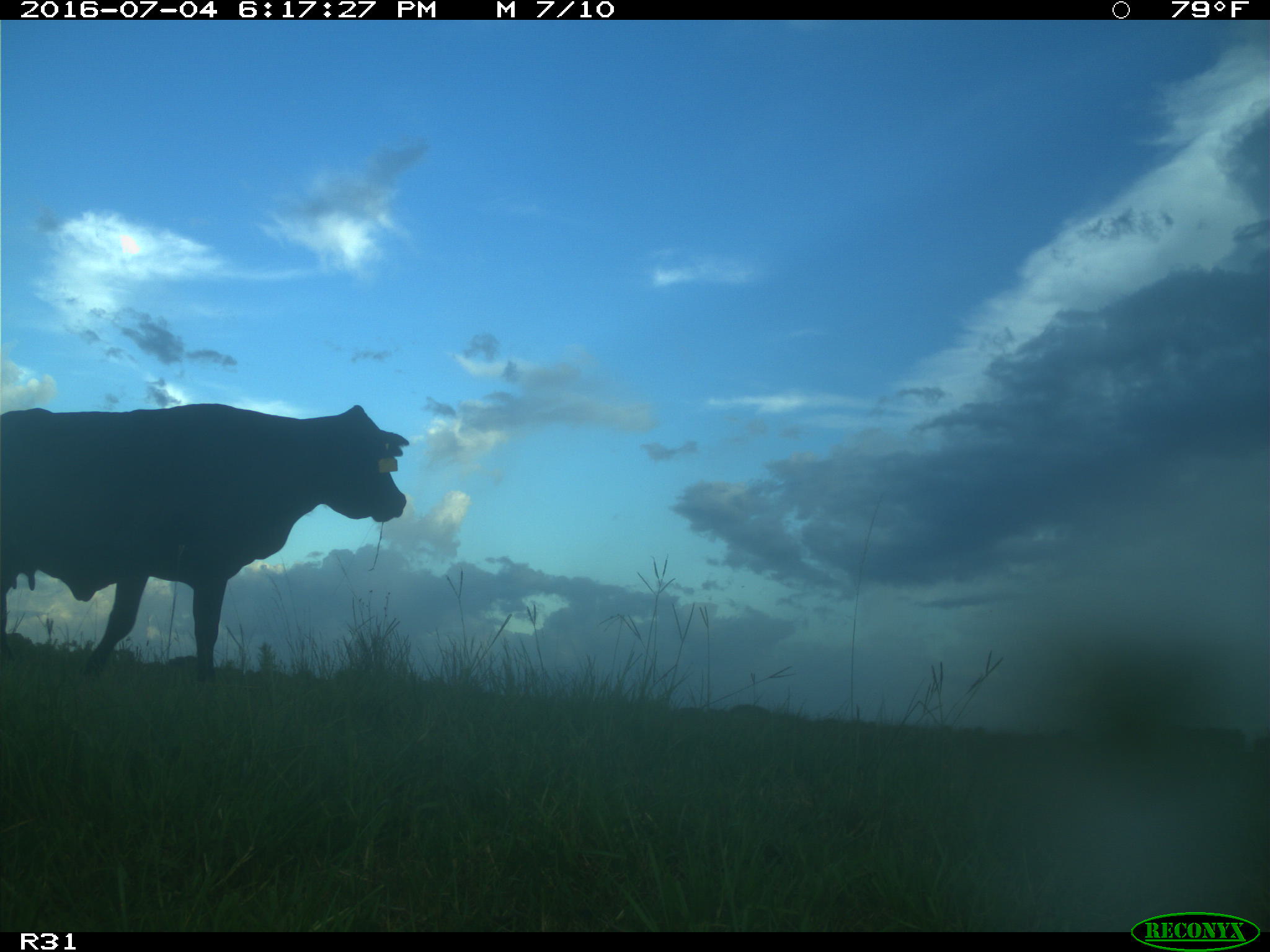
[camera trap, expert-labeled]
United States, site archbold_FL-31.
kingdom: Animalia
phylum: Chordata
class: Mammalia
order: Artiodactyla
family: Bovidae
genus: Bos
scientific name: Bos taurus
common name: domestic cow